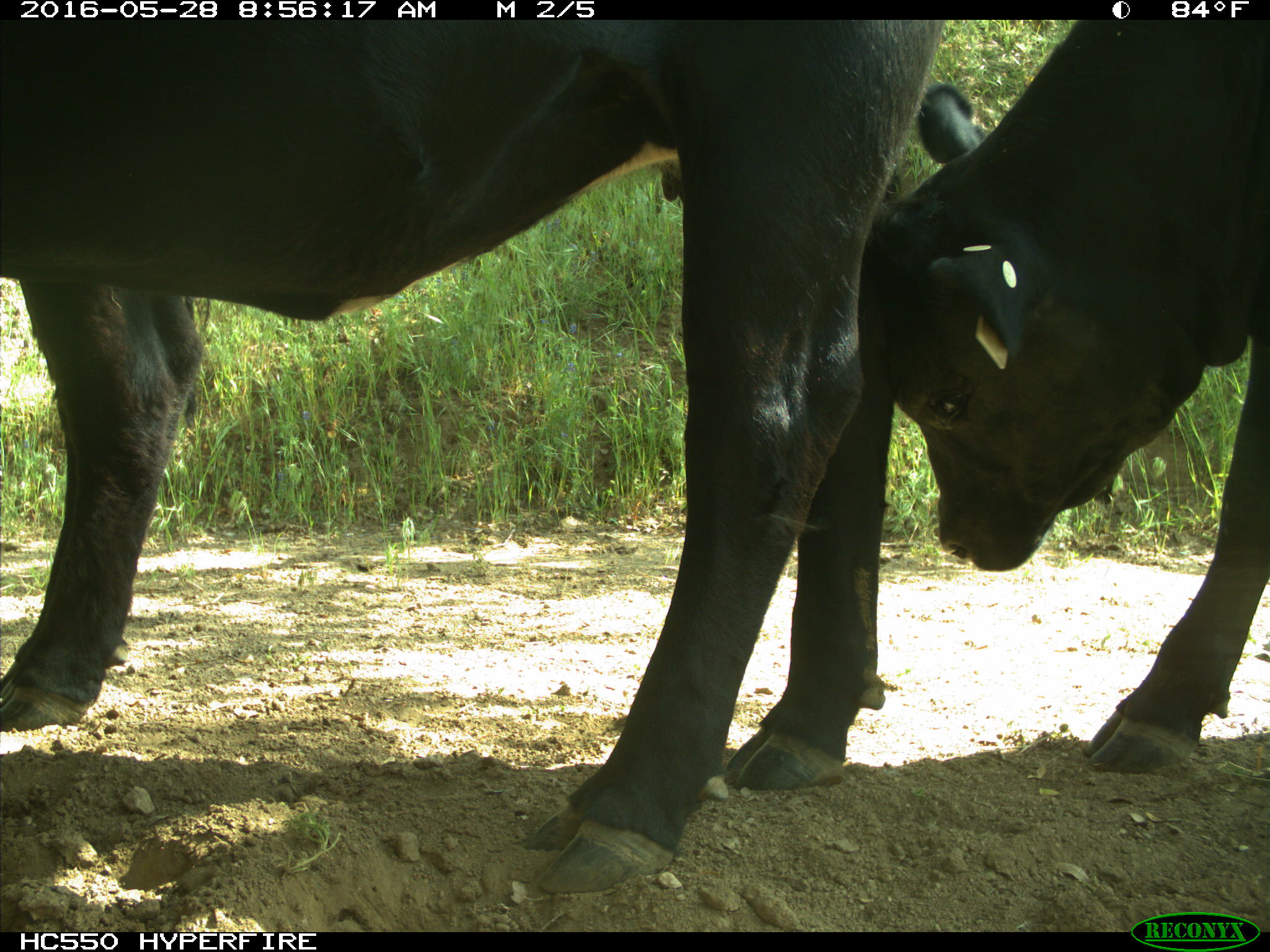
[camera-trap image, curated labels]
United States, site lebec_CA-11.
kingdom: Animalia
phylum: Chordata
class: Mammalia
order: Artiodactyla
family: Bovidae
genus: Bos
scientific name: Bos taurus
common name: domestic cow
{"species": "Bos taurus (domestic cow)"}